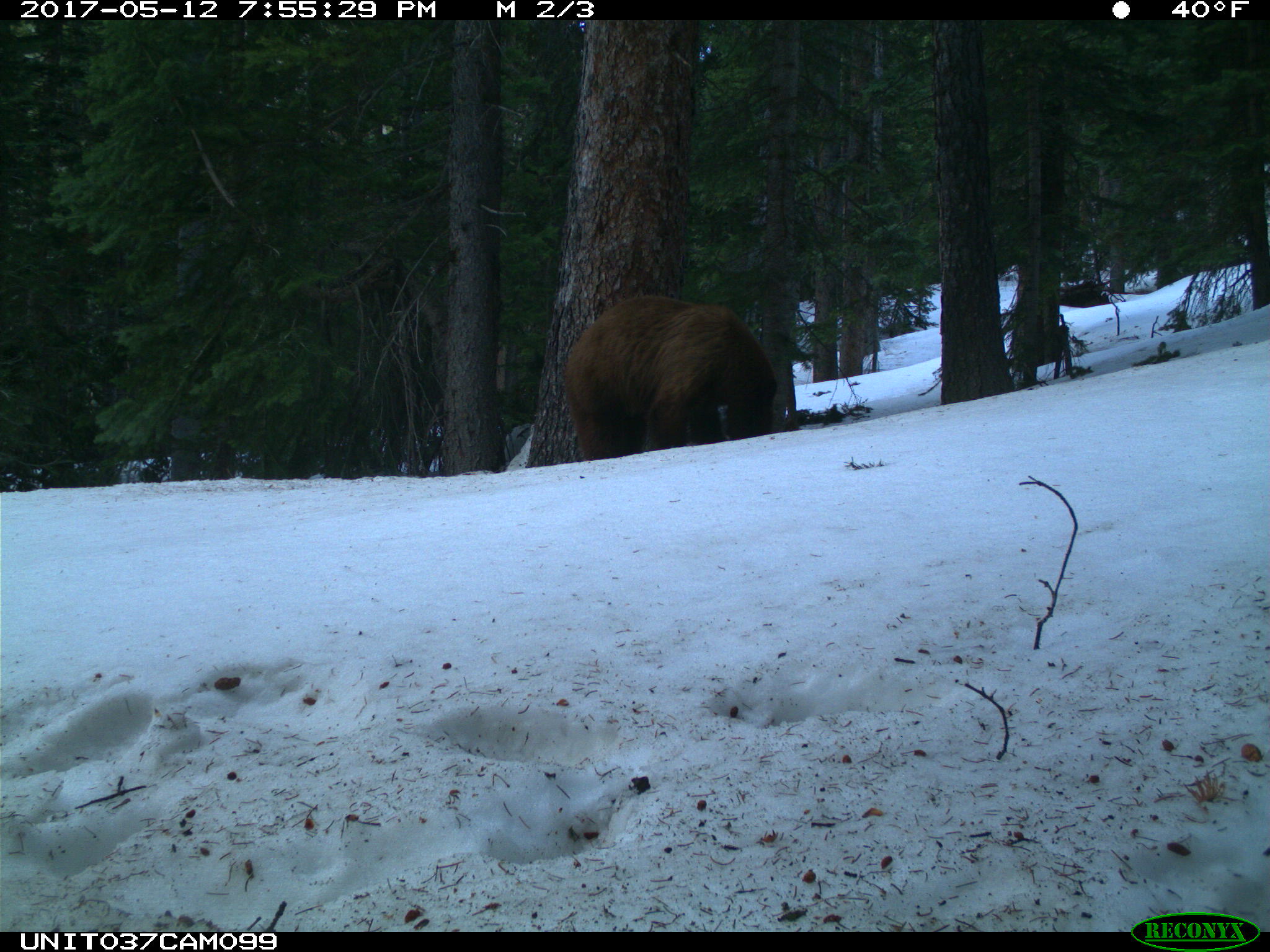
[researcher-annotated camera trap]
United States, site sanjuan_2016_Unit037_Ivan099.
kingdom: Animalia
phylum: Chordata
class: Mammalia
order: Carnivora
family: Ursidae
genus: Ursus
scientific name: Ursus americanus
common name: american black bear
Ursus americanus (american black bear).